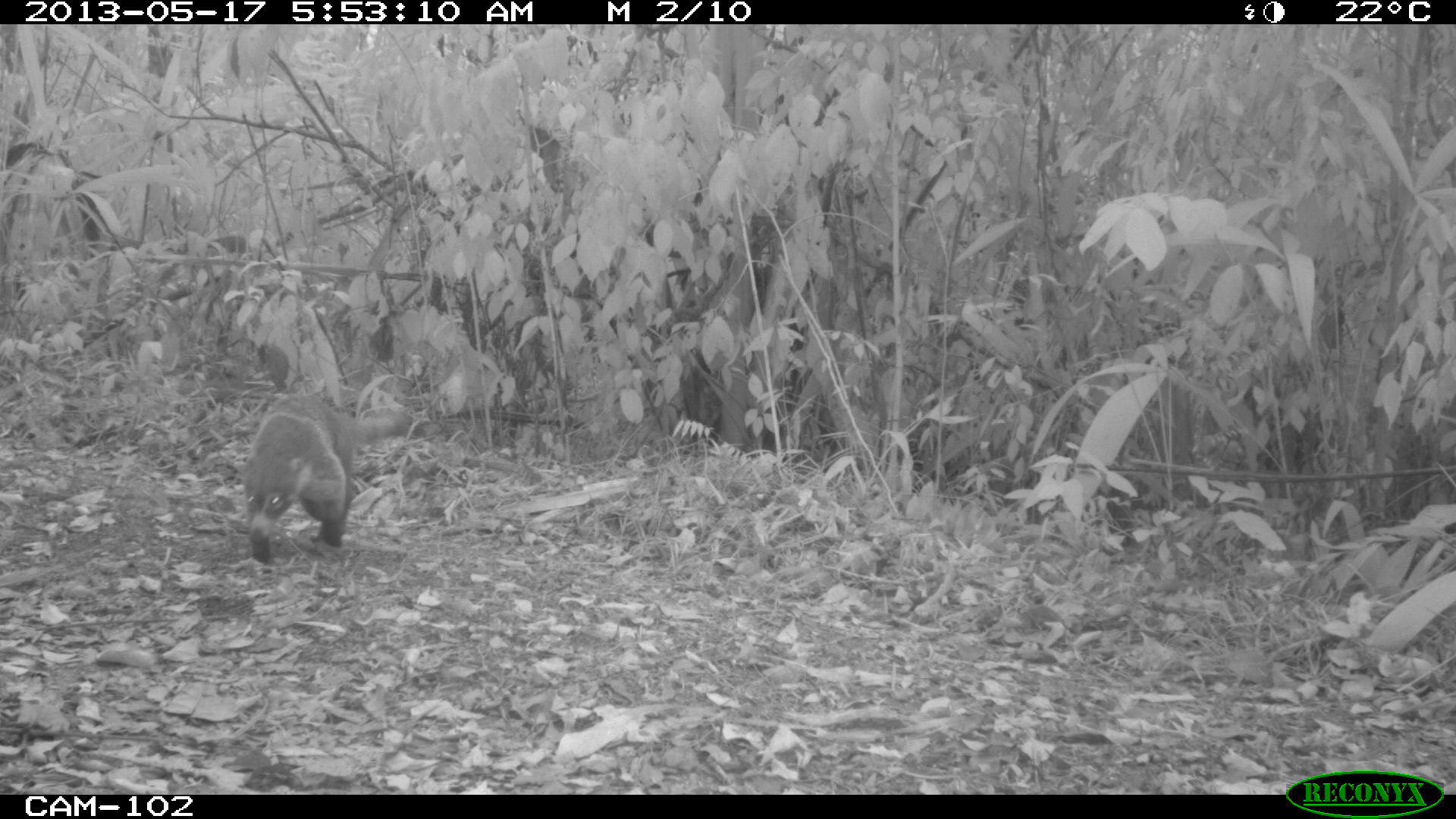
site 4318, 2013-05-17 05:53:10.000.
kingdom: Animalia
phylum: Chordata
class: Mammalia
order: Carnivora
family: Procyonidae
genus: Nasua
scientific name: Nasua narica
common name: white-nosed coati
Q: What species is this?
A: Nasua narica (white-nosed coati).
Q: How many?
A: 1.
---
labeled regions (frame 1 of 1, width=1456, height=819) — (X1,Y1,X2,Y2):
nasua narica: (241,389,412,563)